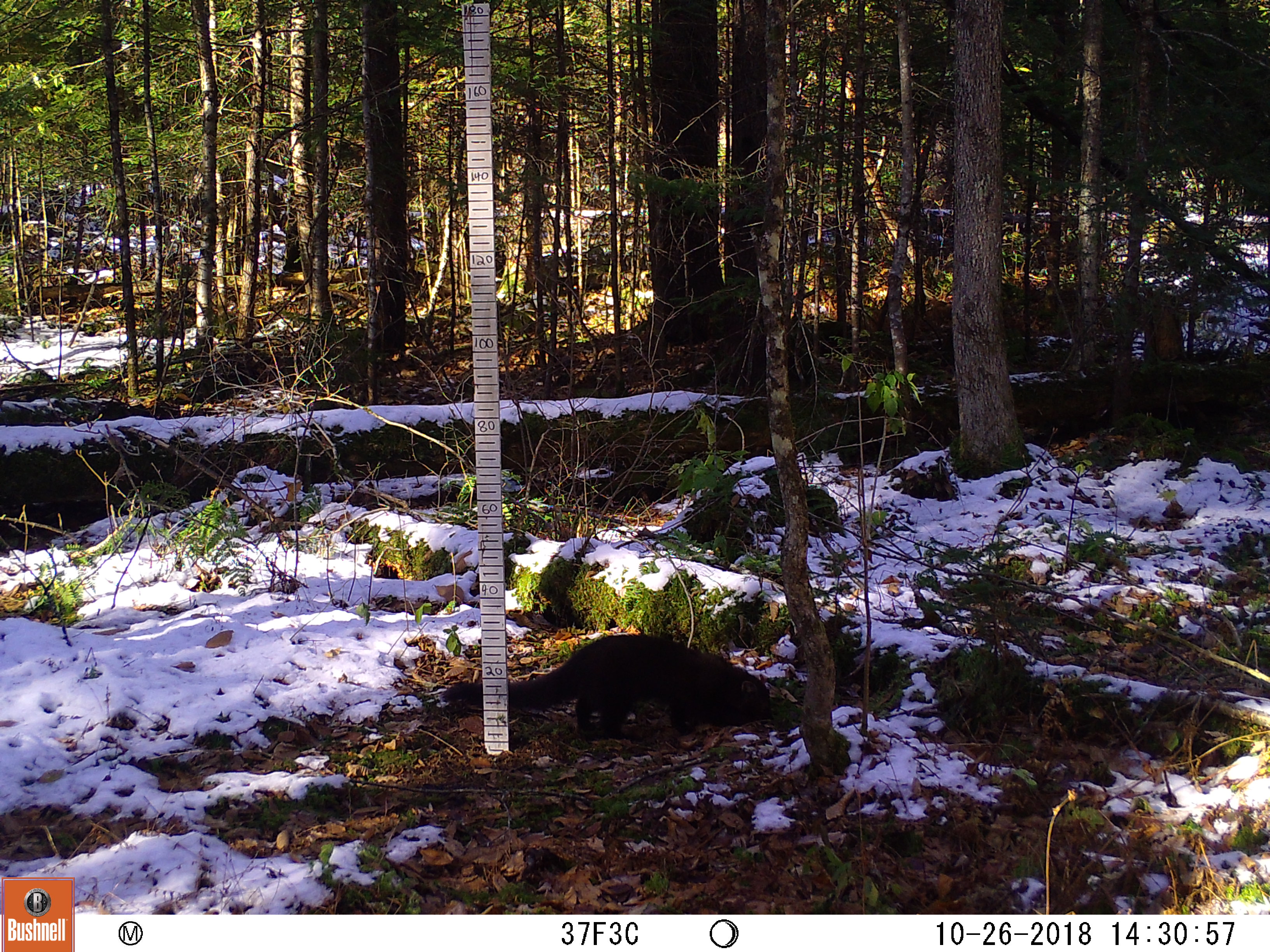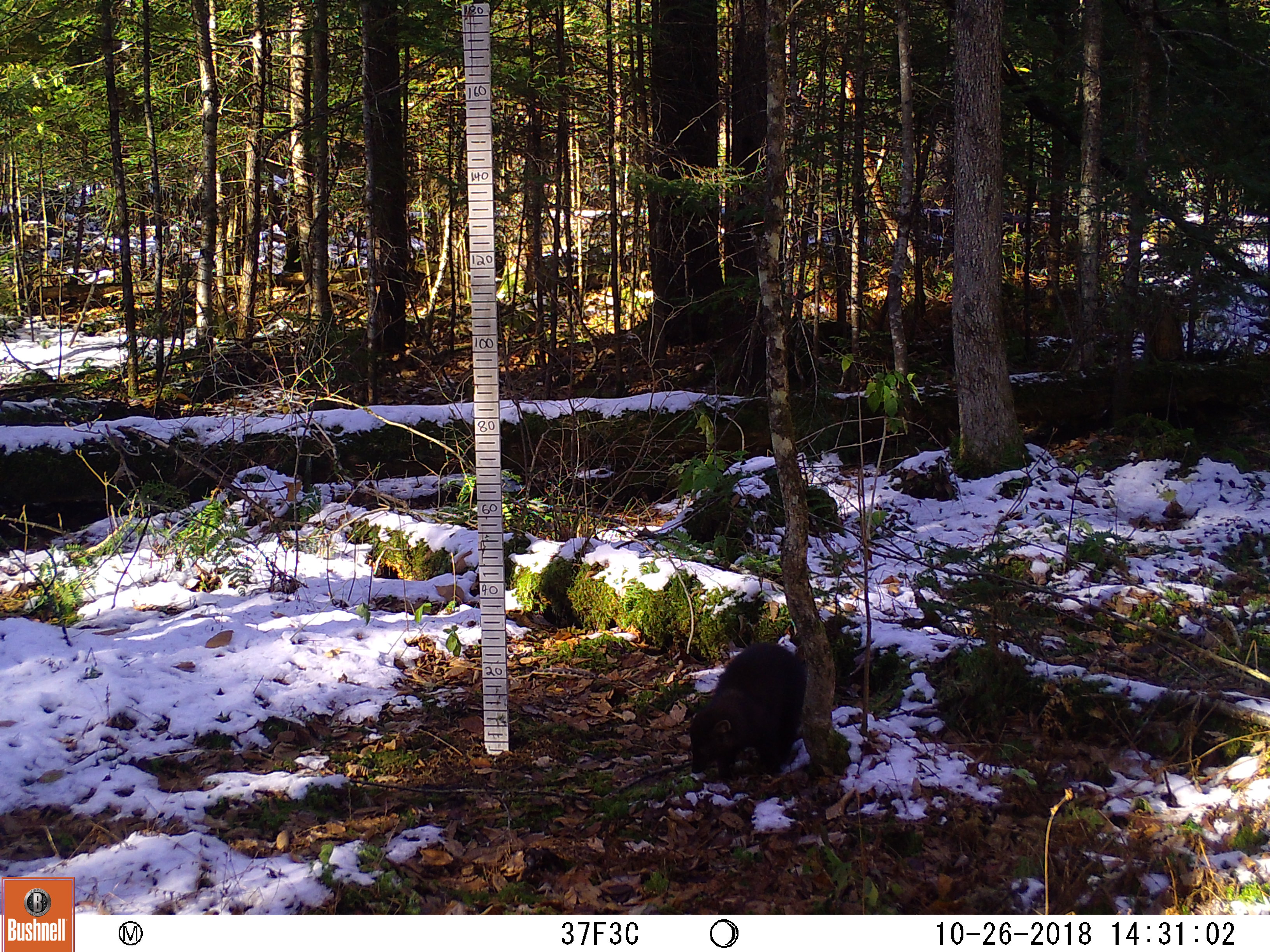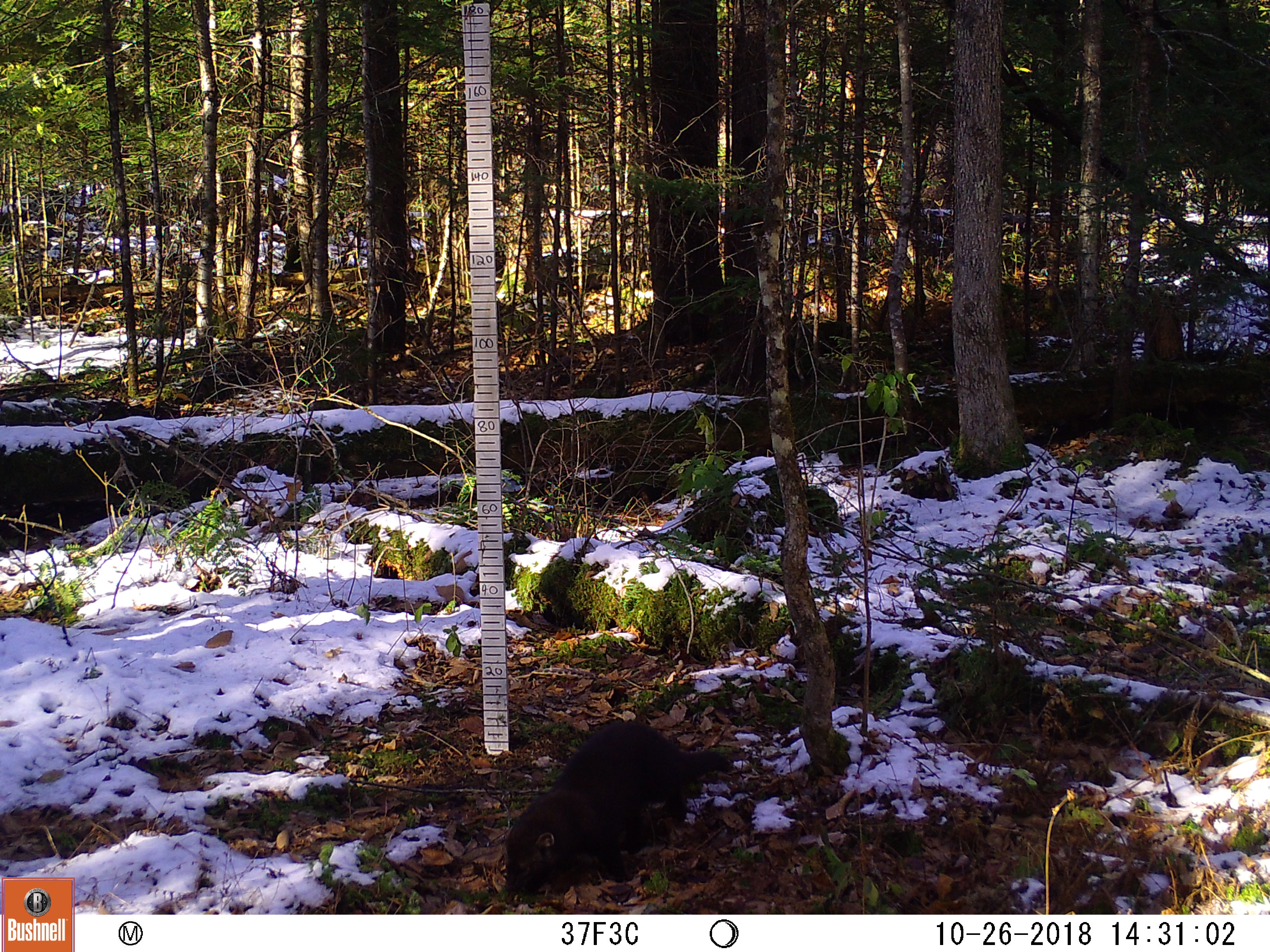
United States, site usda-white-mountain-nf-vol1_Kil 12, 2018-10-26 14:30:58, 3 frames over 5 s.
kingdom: Animalia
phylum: Chordata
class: Mammalia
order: Carnivora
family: Mustelidae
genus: Pekania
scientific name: Pekania pennanti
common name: fisher